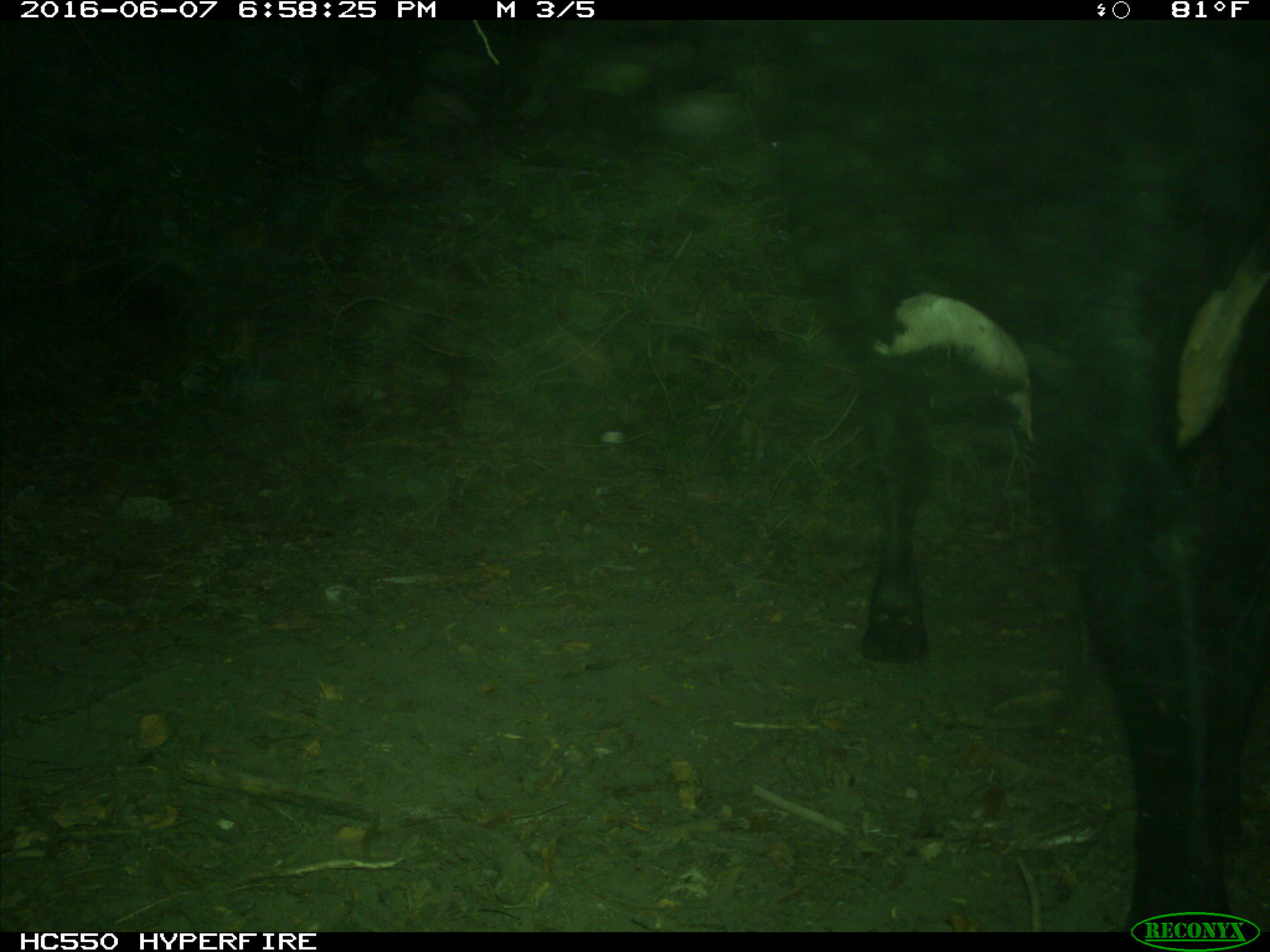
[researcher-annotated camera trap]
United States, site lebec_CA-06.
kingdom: Animalia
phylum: Chordata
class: Mammalia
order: Artiodactyla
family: Bovidae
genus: Bos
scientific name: Bos taurus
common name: domestic cow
Bos taurus (domestic cow).